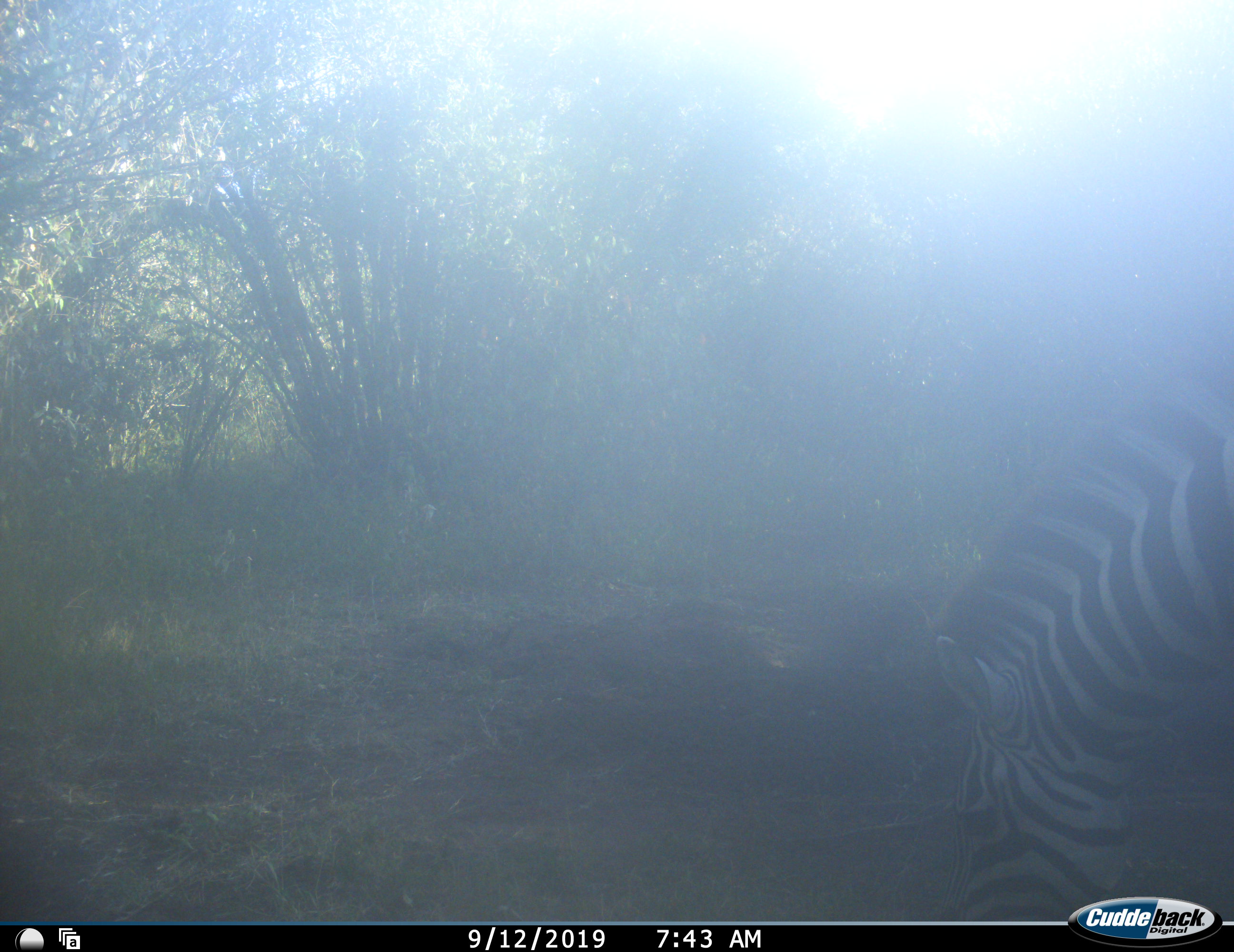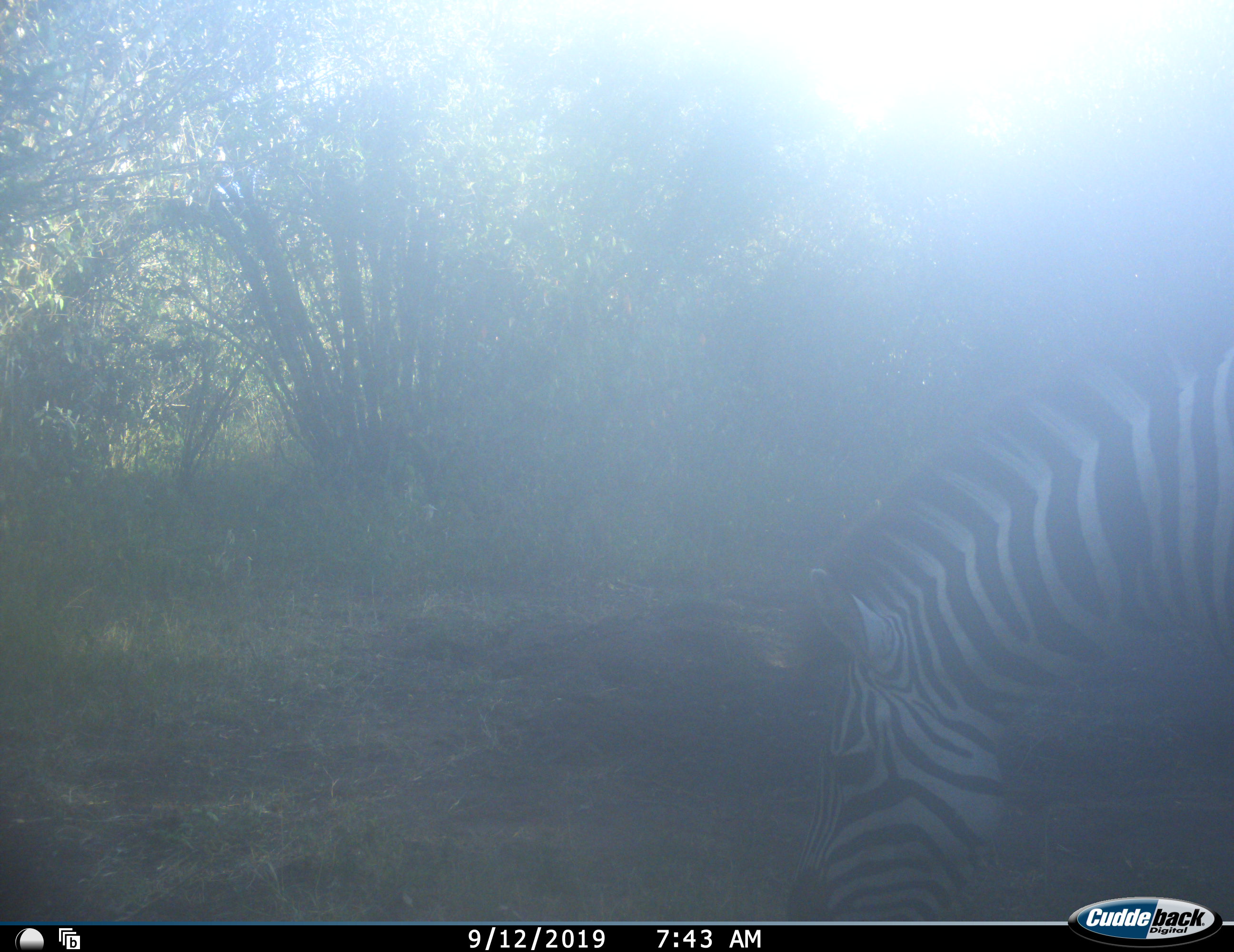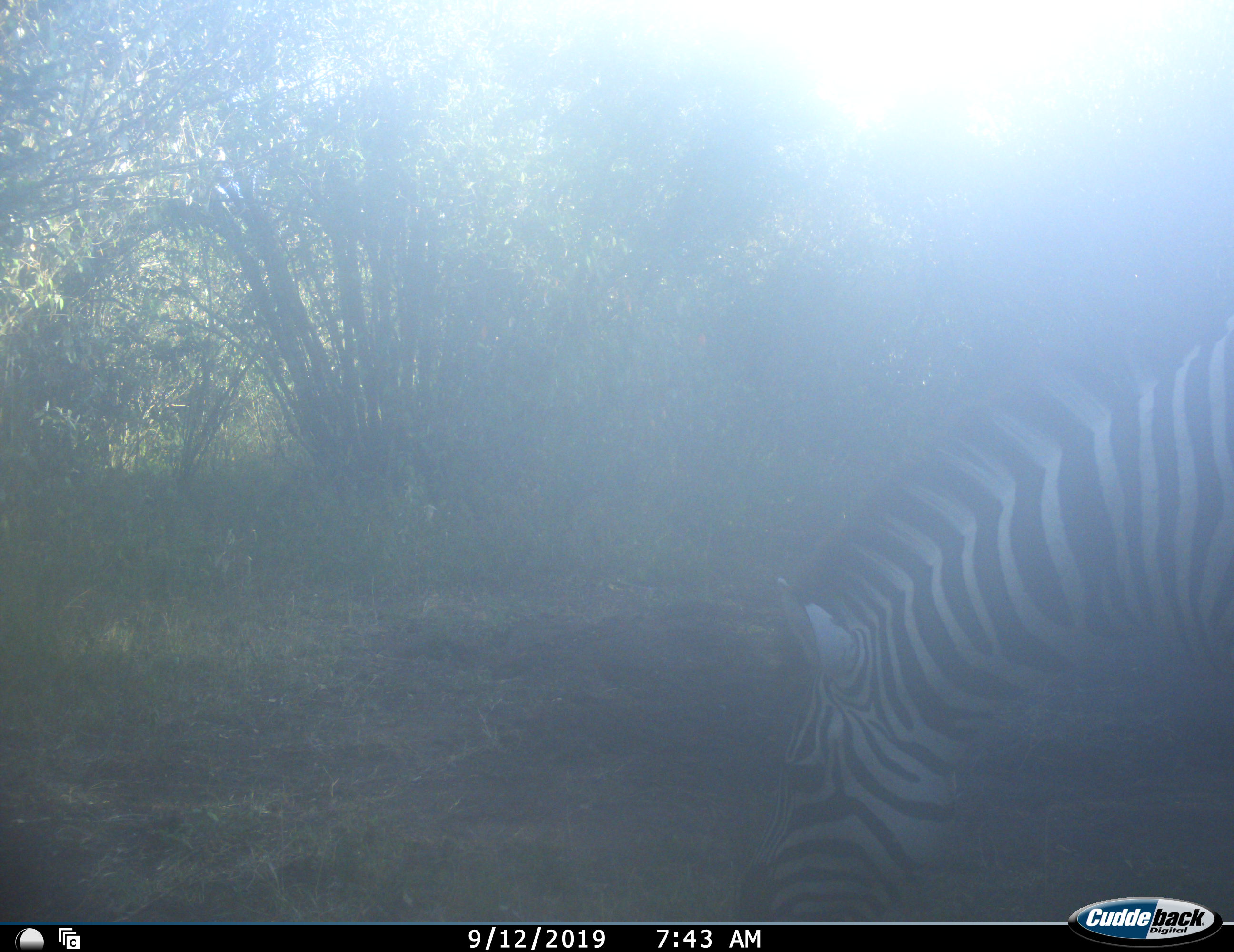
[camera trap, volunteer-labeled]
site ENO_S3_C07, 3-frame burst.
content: unidentified animal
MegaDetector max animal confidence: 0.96